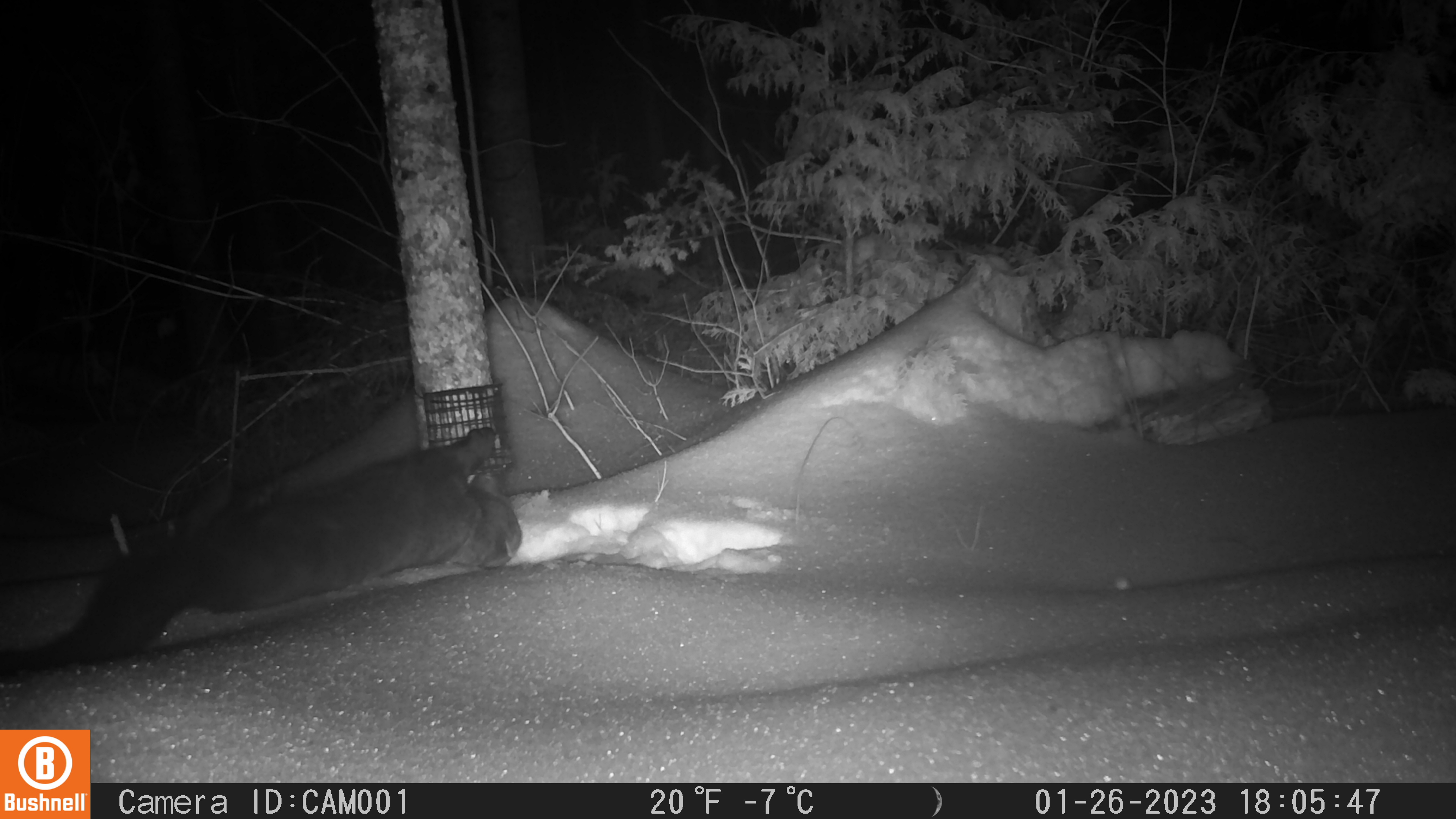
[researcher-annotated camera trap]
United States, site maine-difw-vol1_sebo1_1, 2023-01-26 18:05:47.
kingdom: Animalia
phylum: Chordata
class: Mammalia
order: Carnivora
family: Mustelidae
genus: Pekania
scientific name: Pekania pennanti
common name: fisher